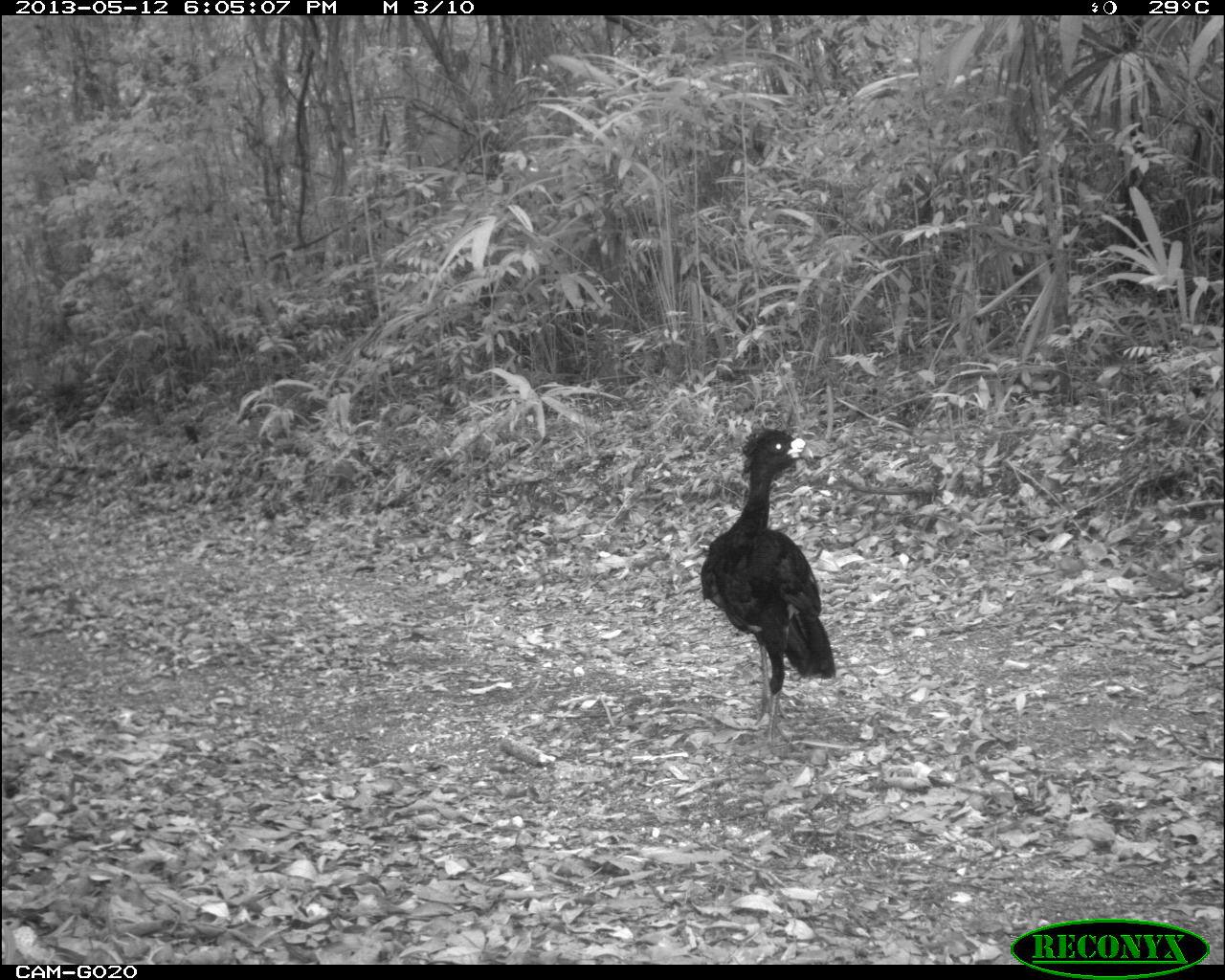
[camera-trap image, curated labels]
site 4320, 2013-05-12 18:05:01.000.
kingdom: Animalia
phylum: Chordata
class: Aves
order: Galliformes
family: Cracidae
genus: Crax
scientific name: Crax rubra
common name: great curassow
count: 1